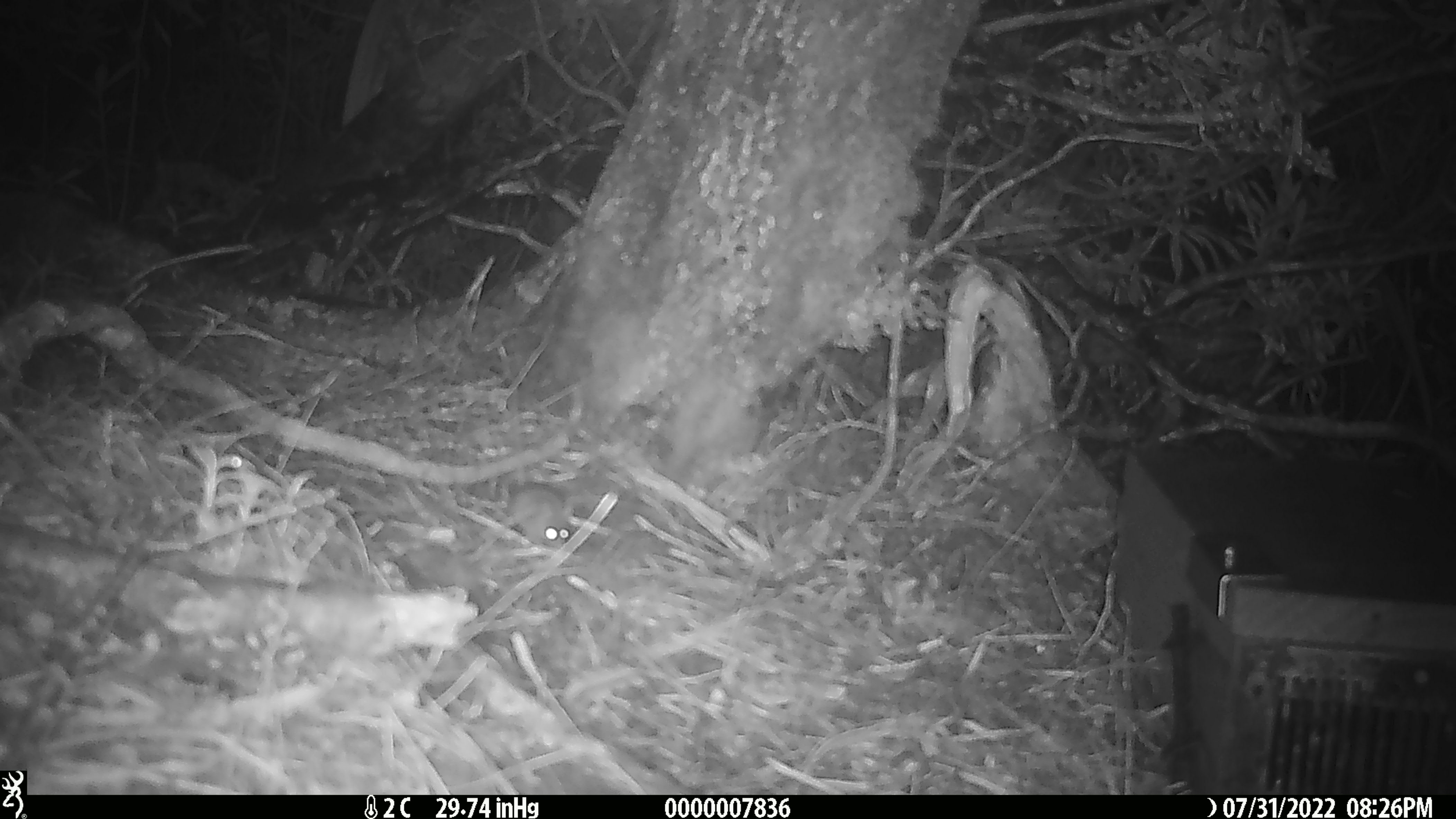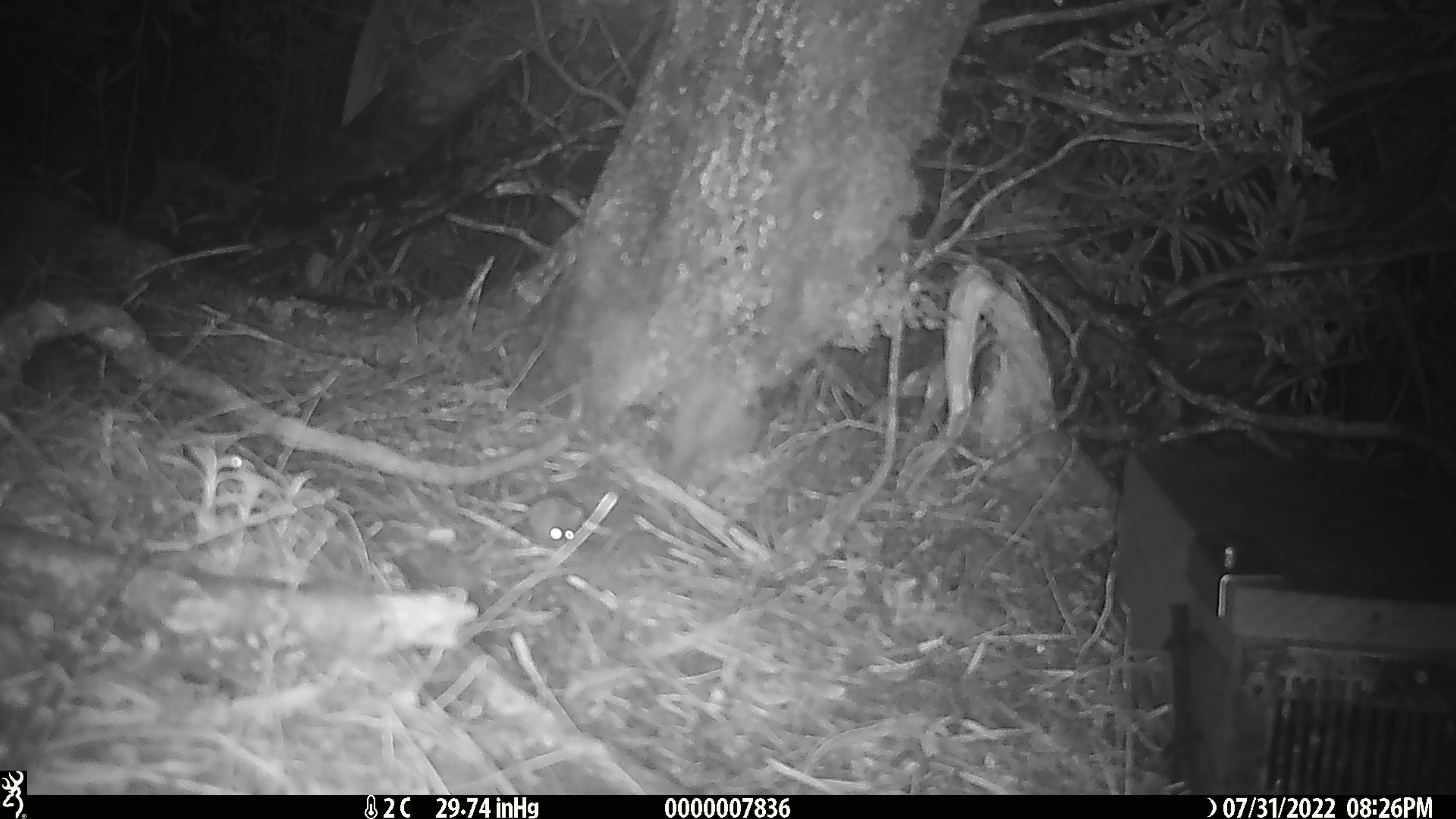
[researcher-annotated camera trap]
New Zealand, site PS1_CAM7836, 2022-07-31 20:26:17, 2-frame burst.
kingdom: Animalia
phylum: Chordata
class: Mammalia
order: Rodentia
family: Muridae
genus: Mus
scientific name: Mus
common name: mouse